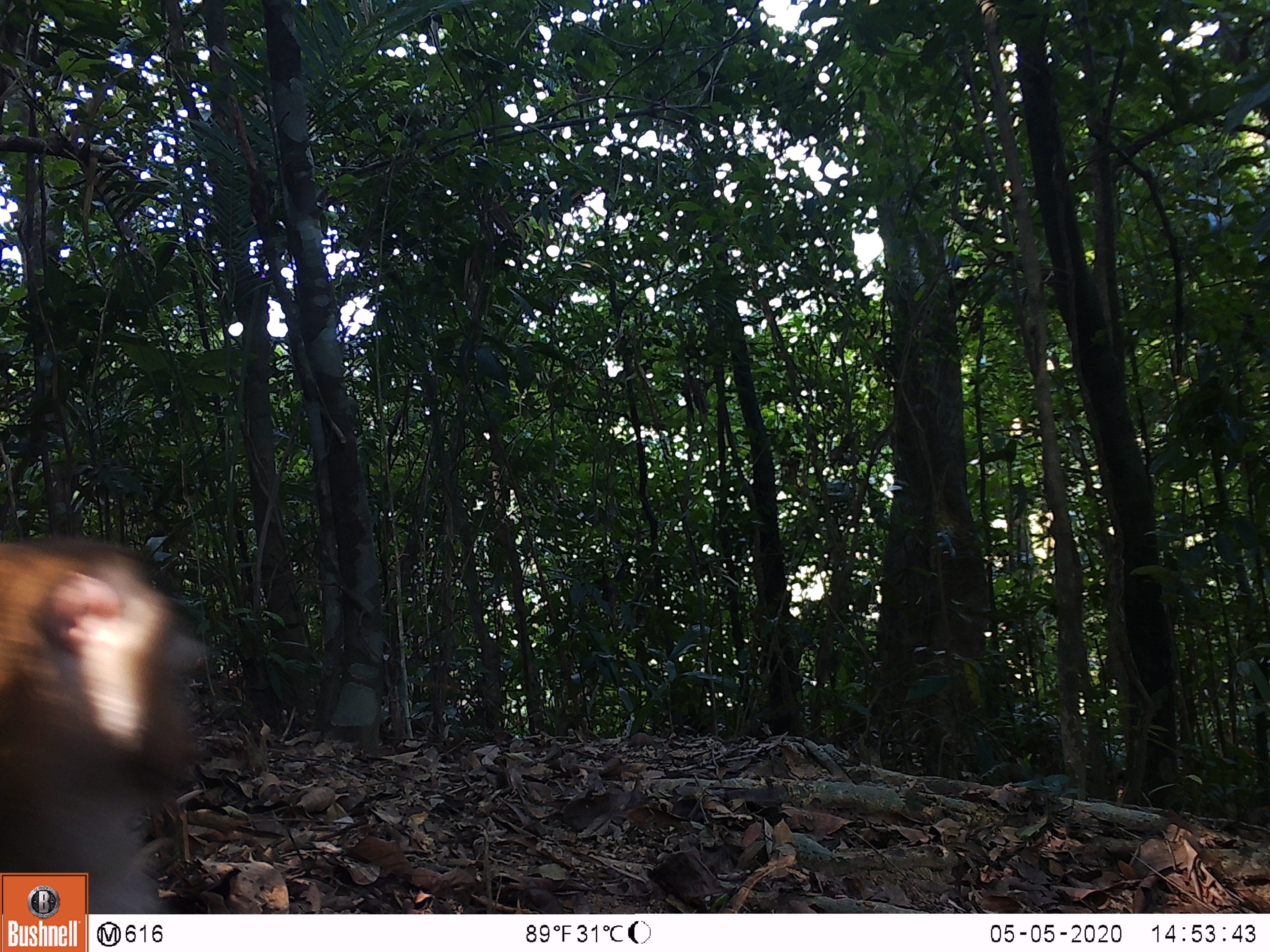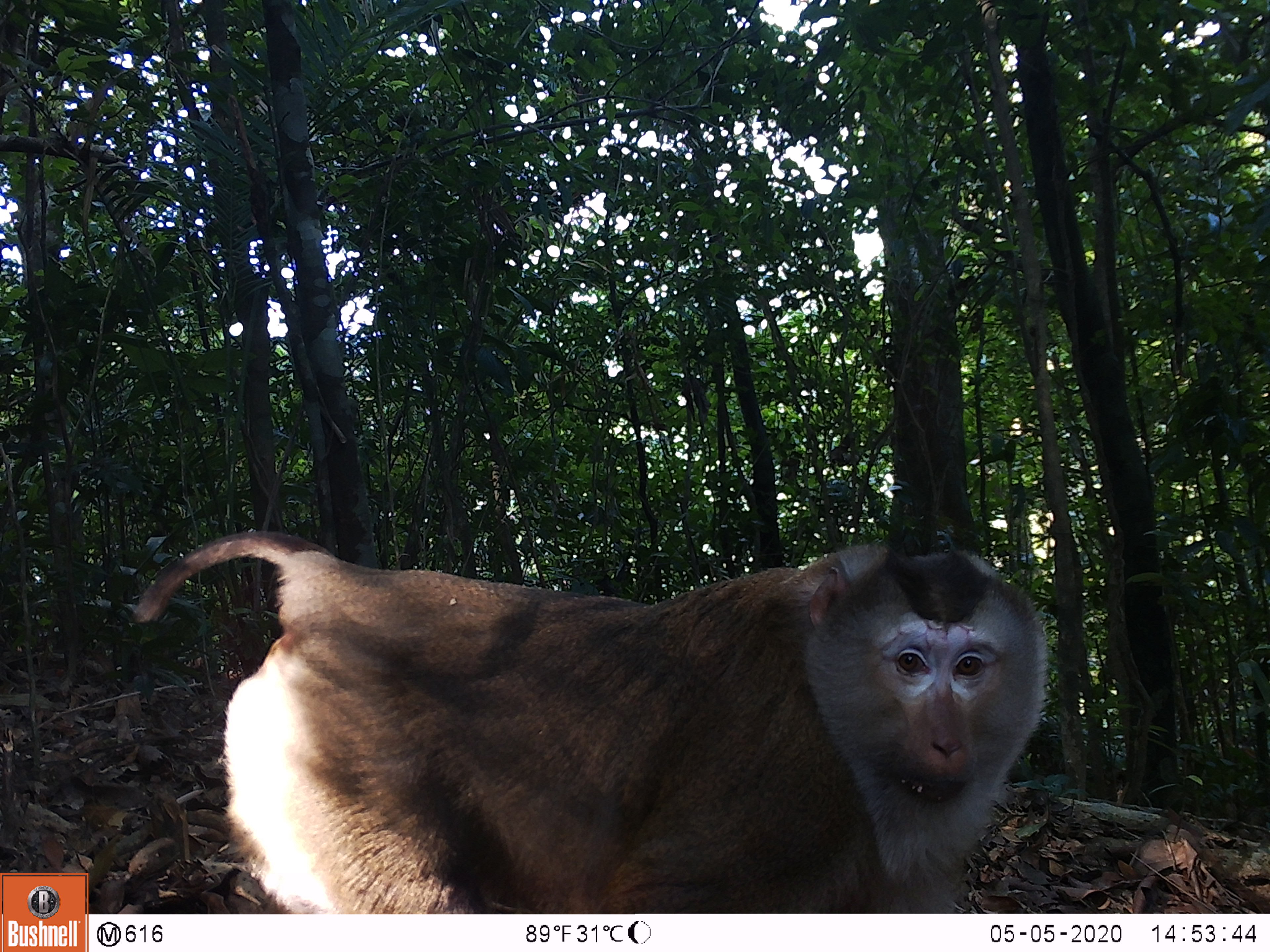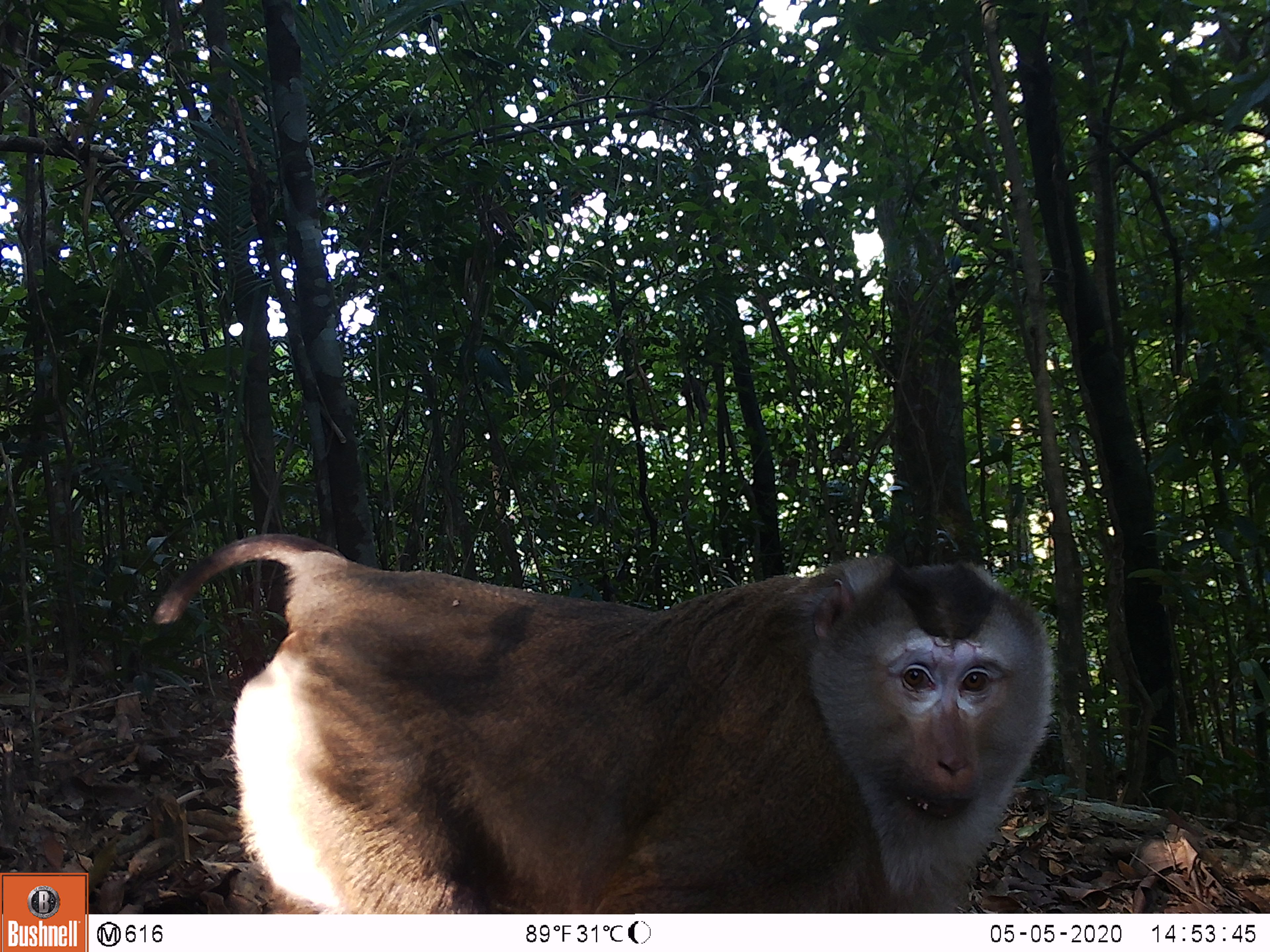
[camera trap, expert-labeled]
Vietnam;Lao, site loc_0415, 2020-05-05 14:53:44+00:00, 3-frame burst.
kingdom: Animalia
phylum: Chordata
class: Mammalia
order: Primates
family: Cercopithecidae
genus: Macaca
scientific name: Macaca nemestrina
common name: pig-tailed macaque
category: pig tailed macaque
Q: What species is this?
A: Pig tailed macaque (pig-tailed macaque) (Macaca nemestrina).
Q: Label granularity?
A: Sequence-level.